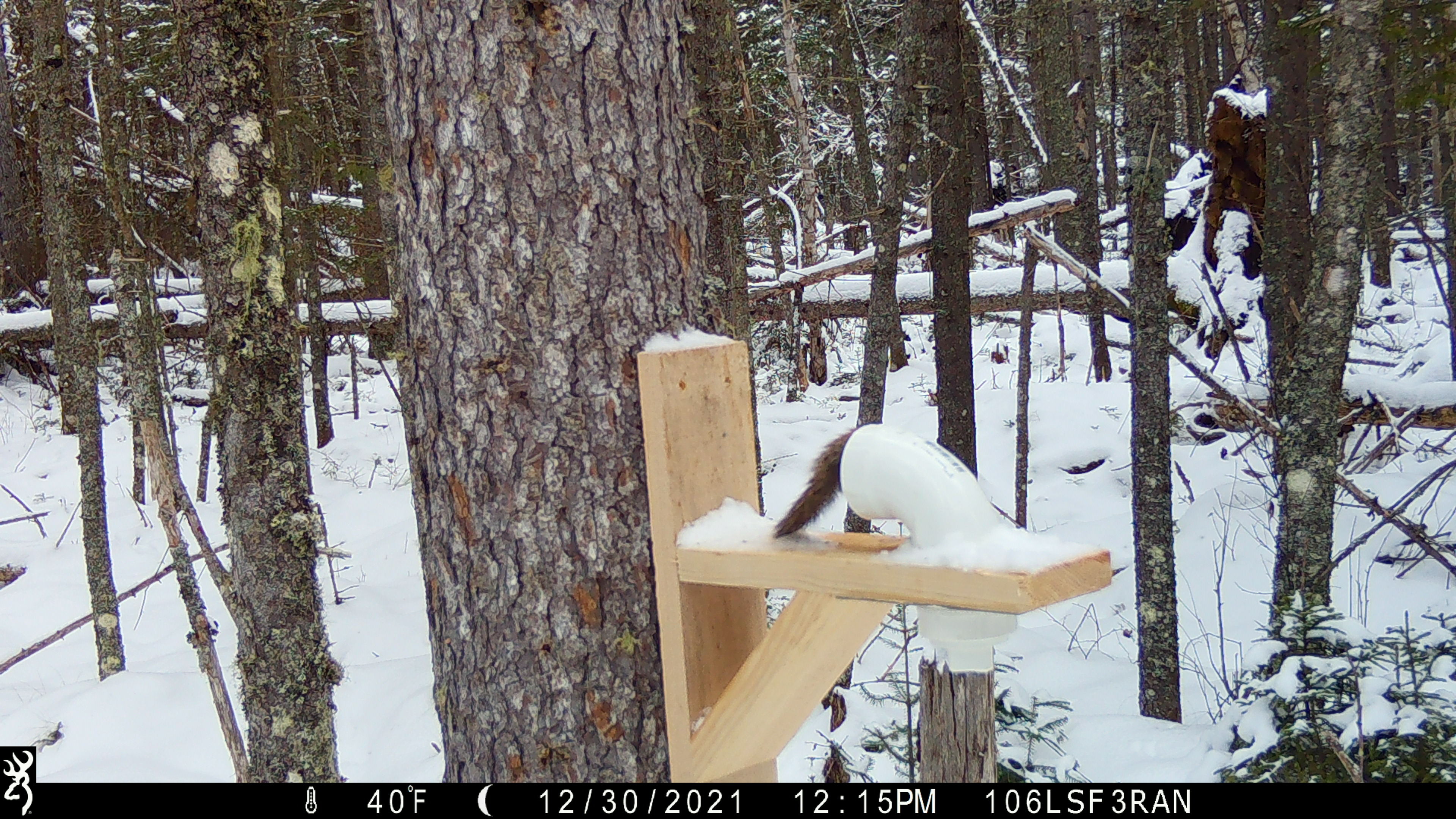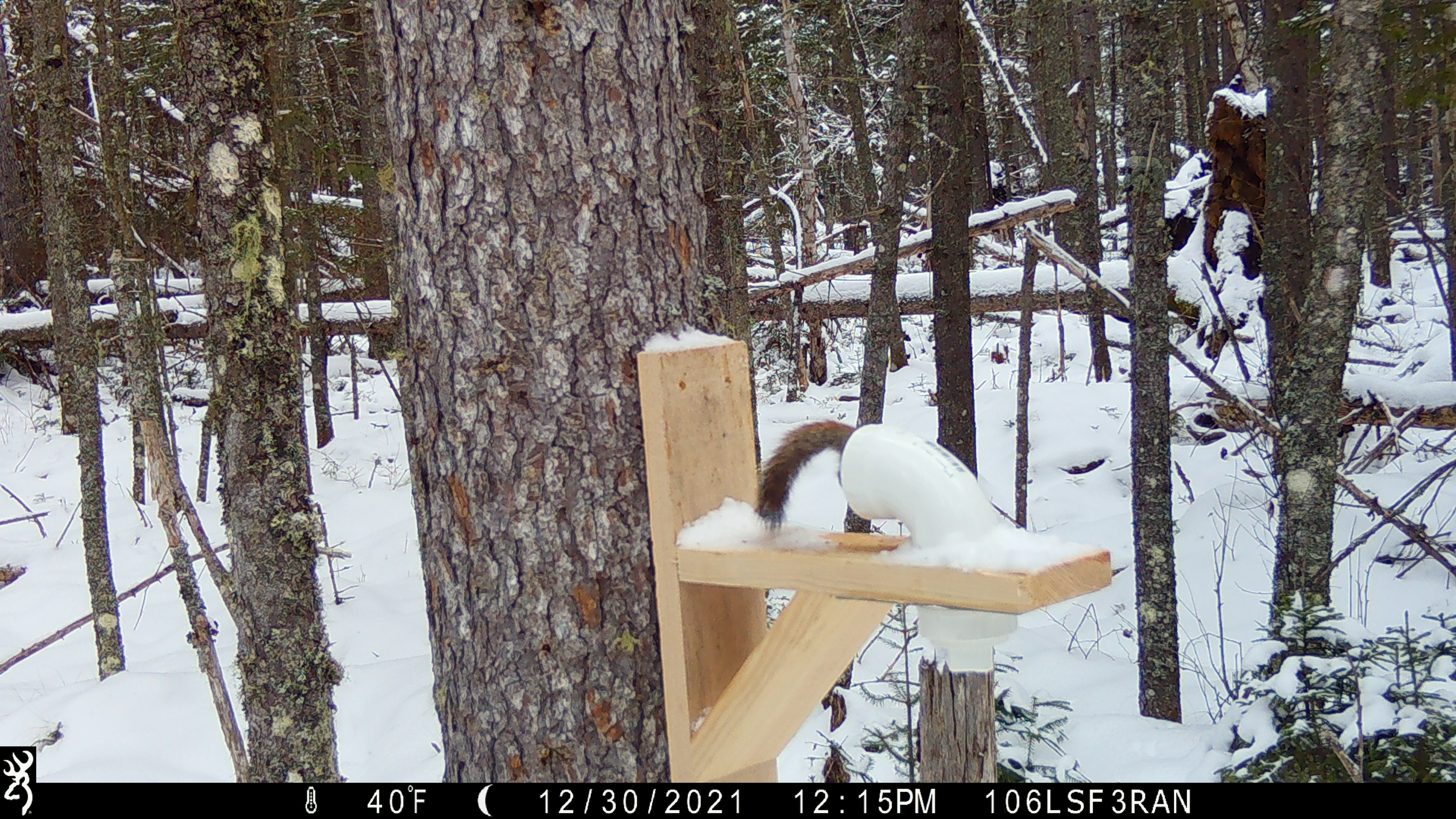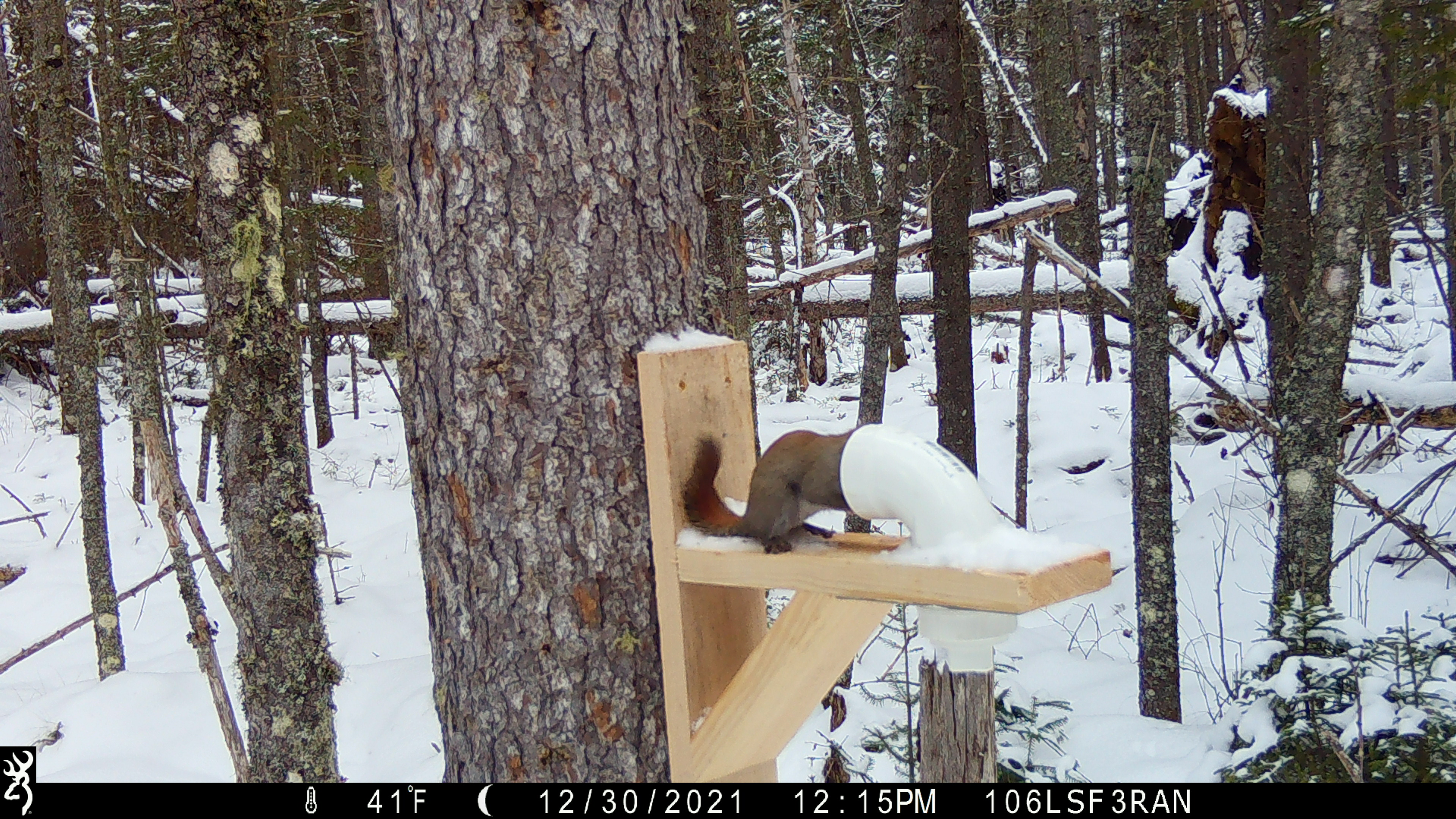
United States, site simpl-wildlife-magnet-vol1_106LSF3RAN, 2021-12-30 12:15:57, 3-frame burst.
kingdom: Animalia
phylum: Chordata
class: Mammalia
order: Rodentia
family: Sciuridae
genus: Tamiasciurus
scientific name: Tamiasciurus hudsonicus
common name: red squirrel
Red squirrel (Tamiasciurus hudsonicus).